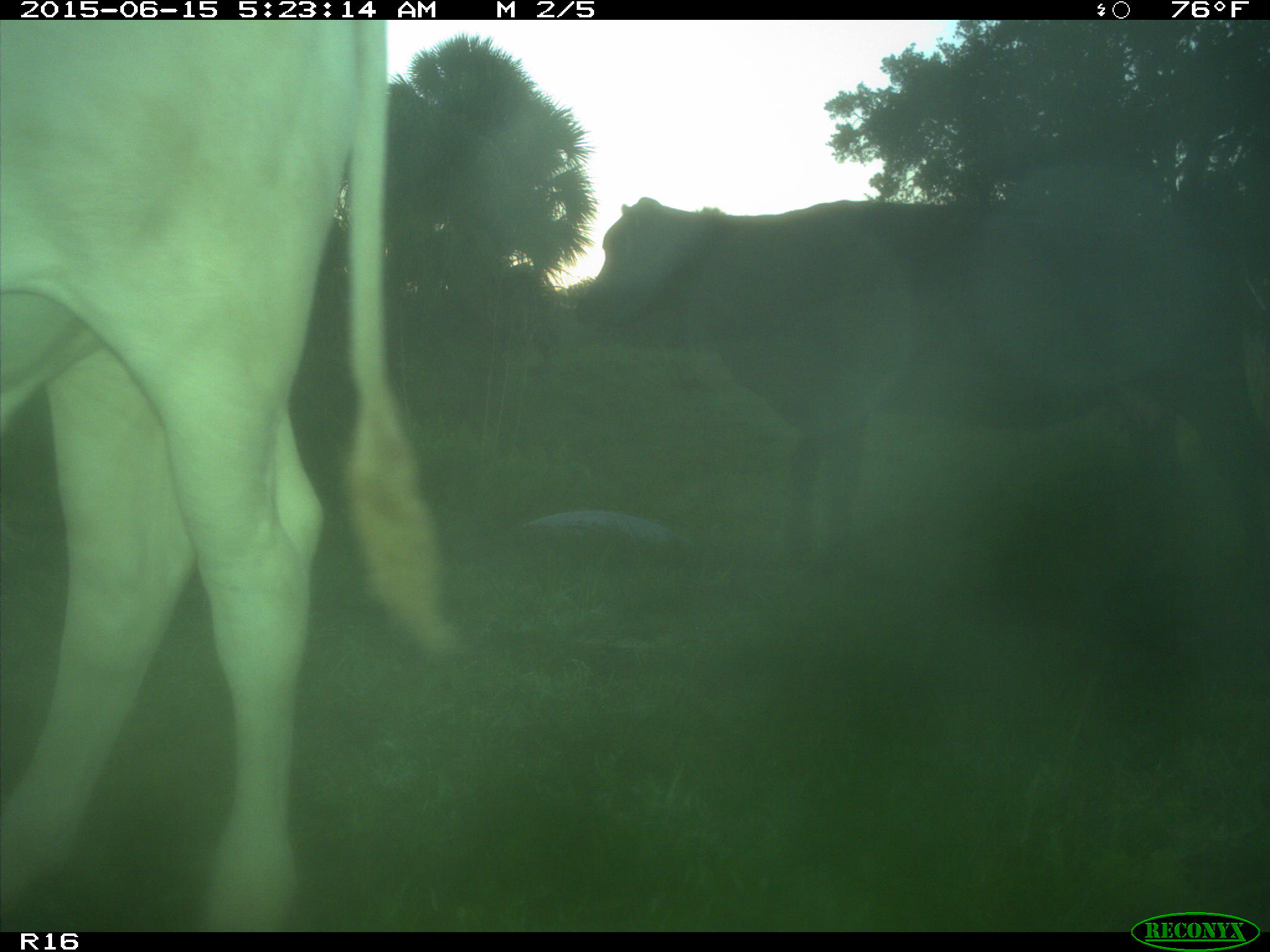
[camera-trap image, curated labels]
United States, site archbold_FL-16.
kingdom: Animalia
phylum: Chordata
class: Mammalia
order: Artiodactyla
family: Bovidae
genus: Bos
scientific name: Bos taurus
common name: domestic cow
Bos taurus (domestic cow).